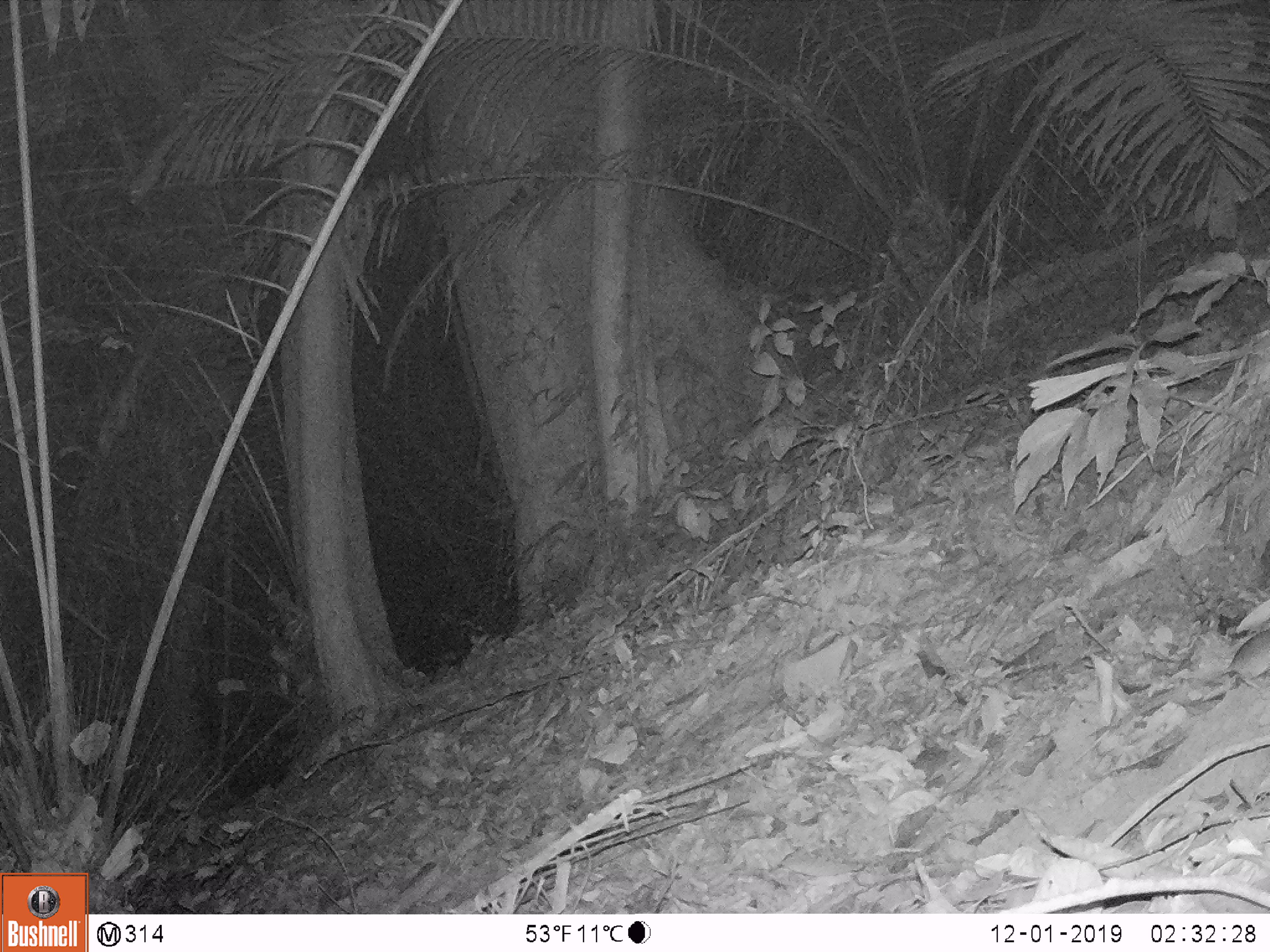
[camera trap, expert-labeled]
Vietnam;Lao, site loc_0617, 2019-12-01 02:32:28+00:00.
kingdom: Animalia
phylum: Chordata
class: Mammalia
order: Rodentia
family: Muridae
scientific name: Muridae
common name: old-world mice and rats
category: unidentified murid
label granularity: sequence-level